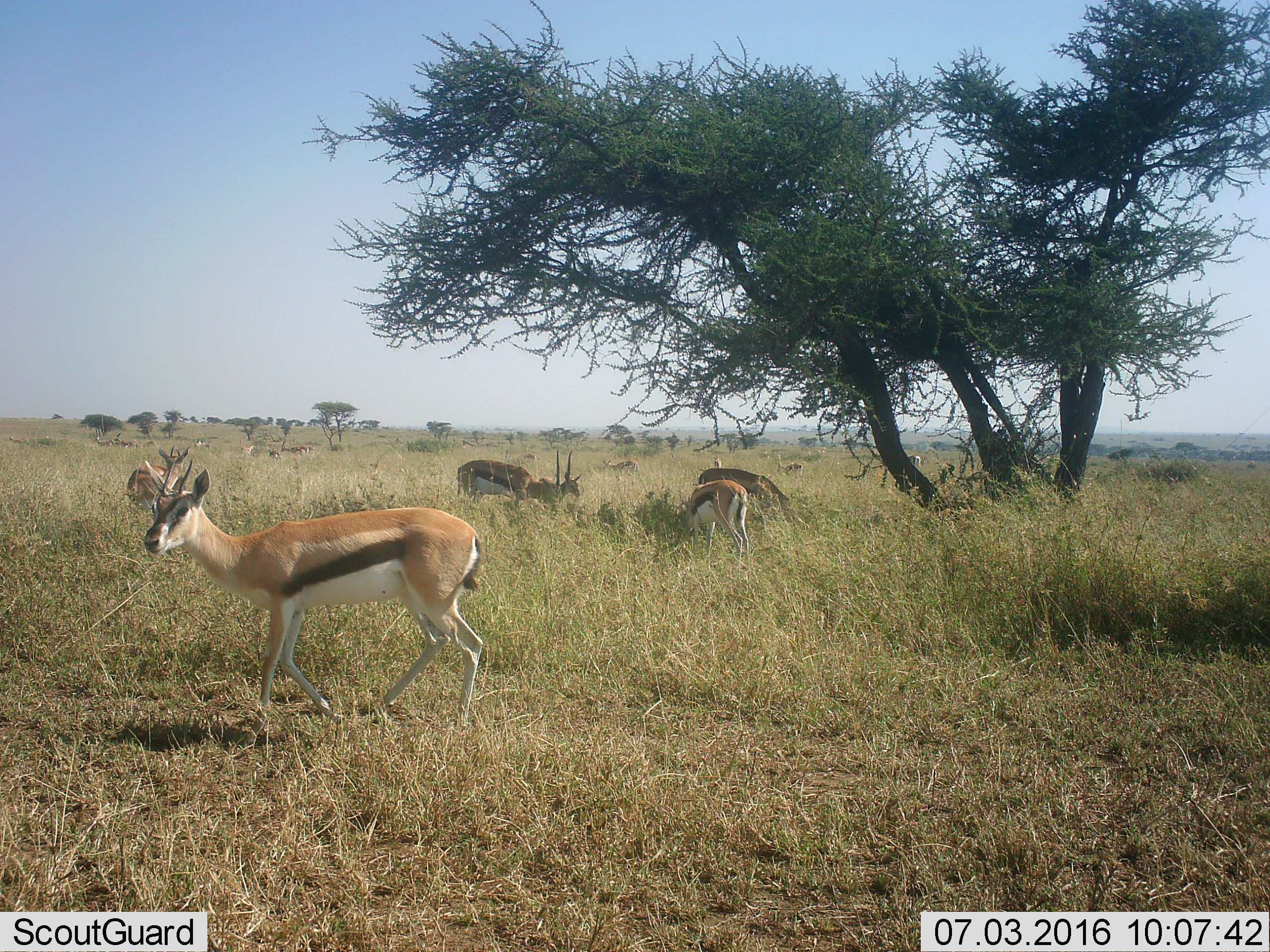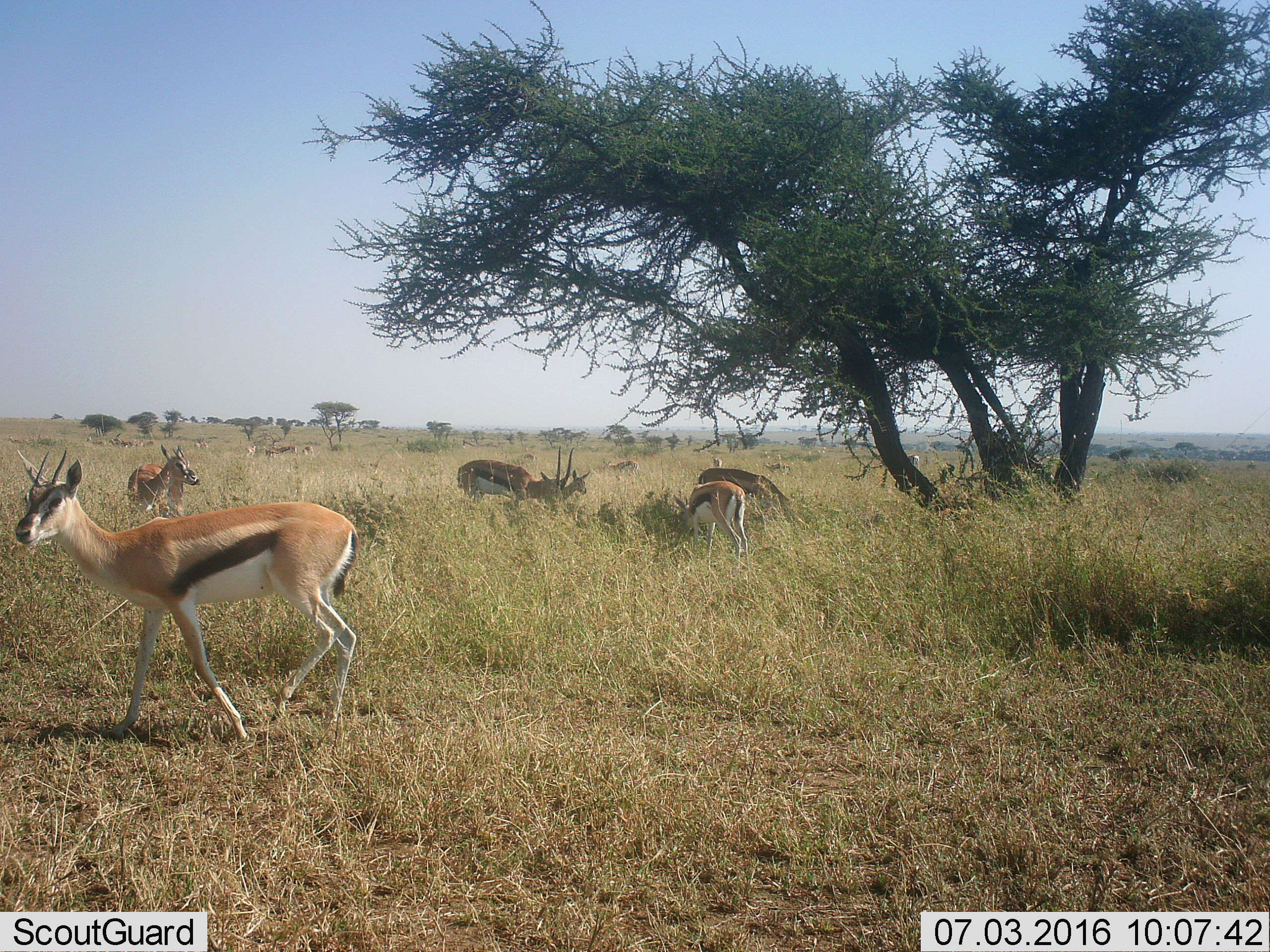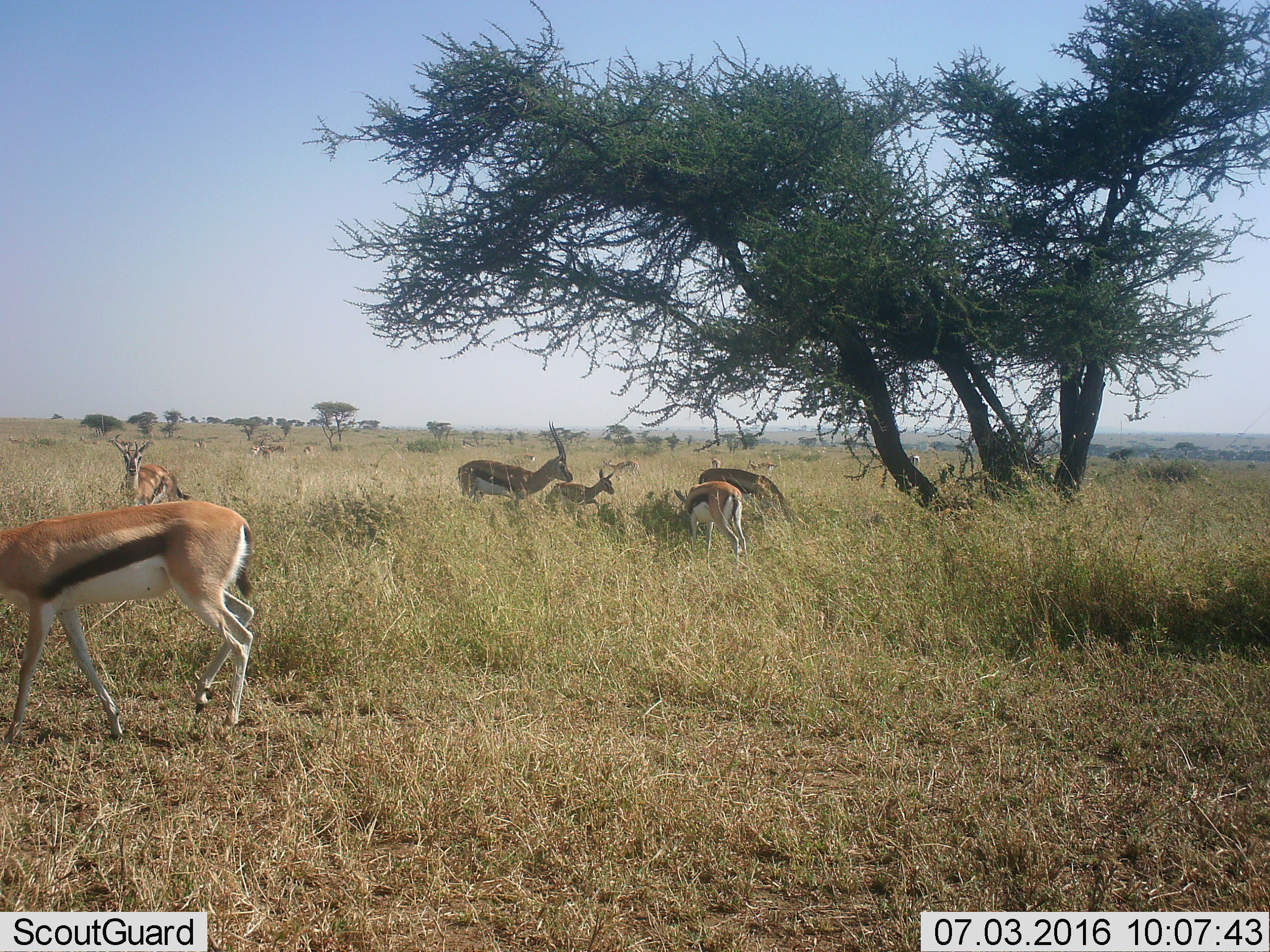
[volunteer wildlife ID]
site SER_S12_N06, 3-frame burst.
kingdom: Animalia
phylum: Chordata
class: Mammalia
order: Artiodactyla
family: Bovidae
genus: Eudorcas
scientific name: Eudorcas thomsonii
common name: thomson's gazelle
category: gazellethomsons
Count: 11-50.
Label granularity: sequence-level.